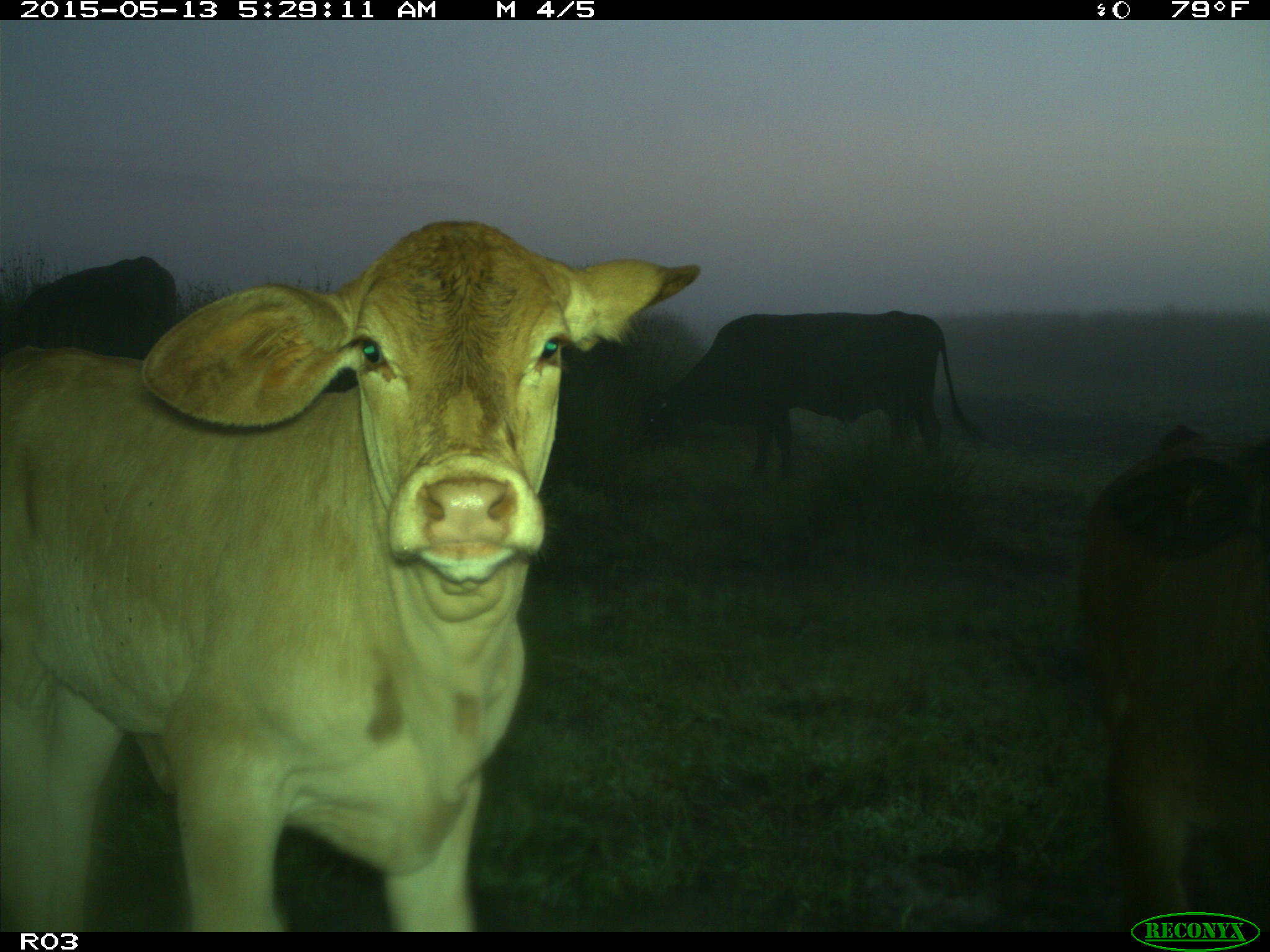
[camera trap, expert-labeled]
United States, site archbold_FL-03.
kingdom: Animalia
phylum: Chordata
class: Mammalia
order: Artiodactyla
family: Bovidae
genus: Bos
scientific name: Bos taurus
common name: domestic cow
Bos taurus (domestic cow).